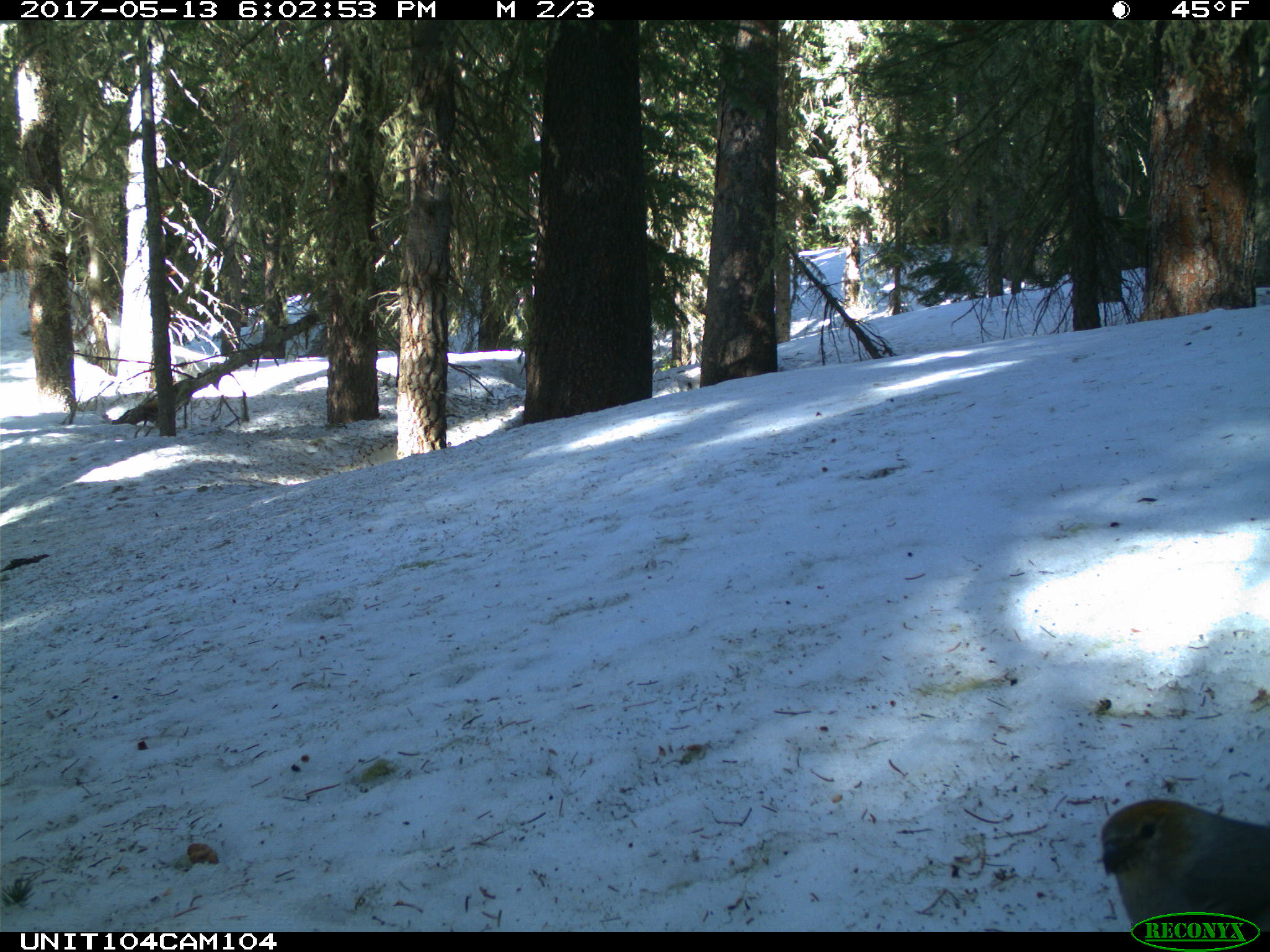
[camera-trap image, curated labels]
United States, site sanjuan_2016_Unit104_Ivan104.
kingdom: Animalia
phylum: Chordata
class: Aves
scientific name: Aves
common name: birds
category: unidentified bird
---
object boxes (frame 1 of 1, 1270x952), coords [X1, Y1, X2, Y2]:
animal: [1100, 799, 1229, 932]